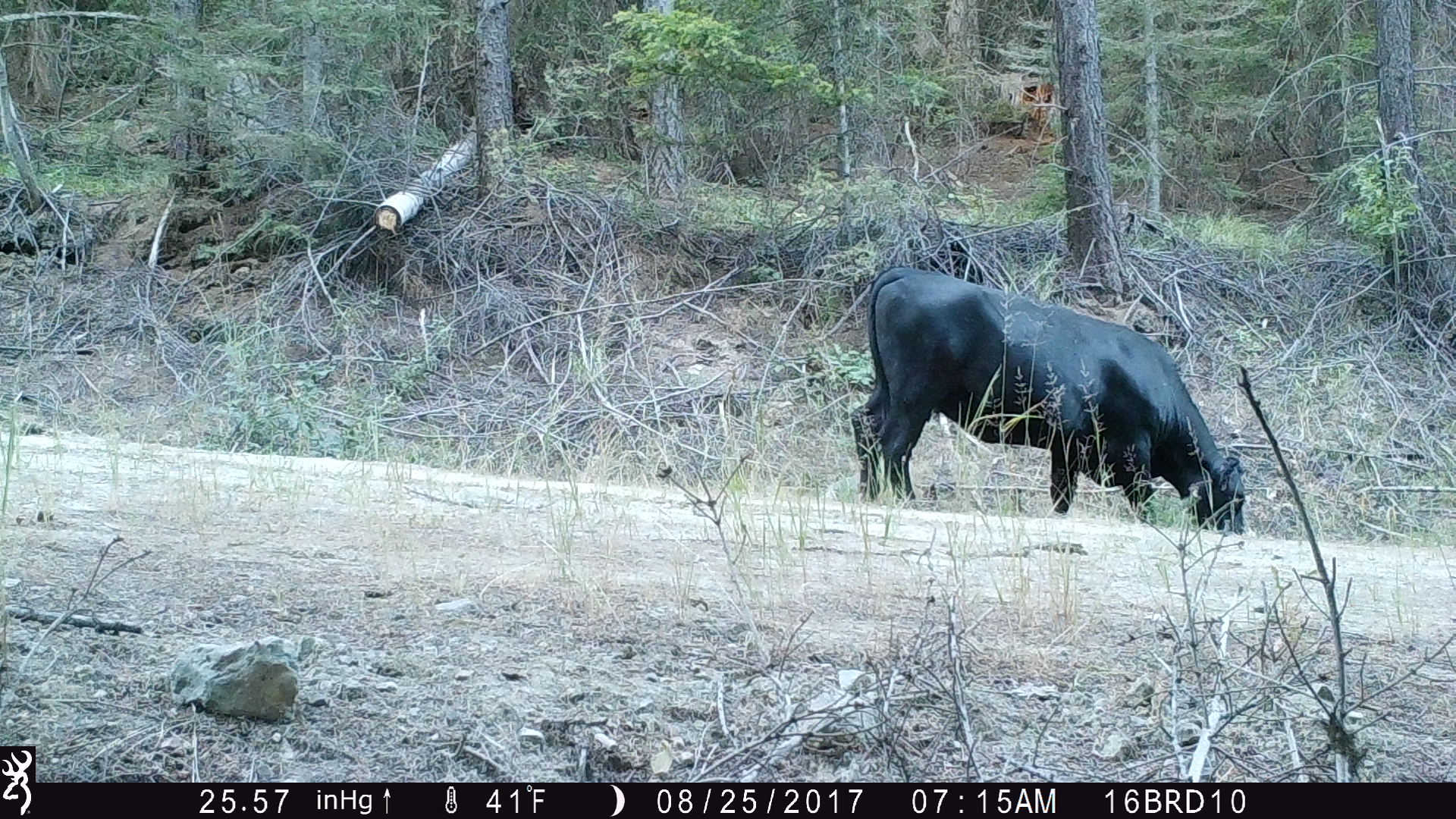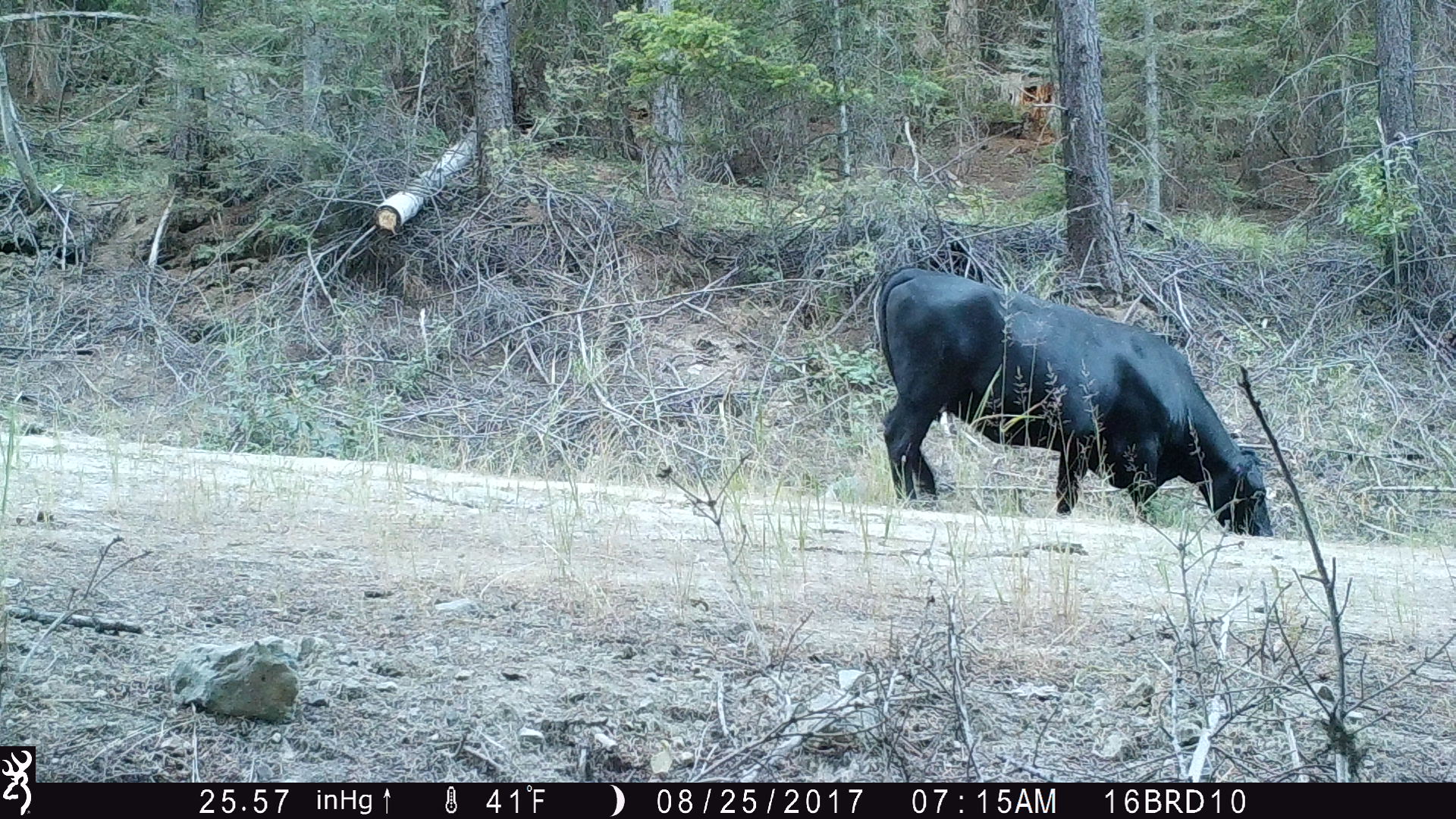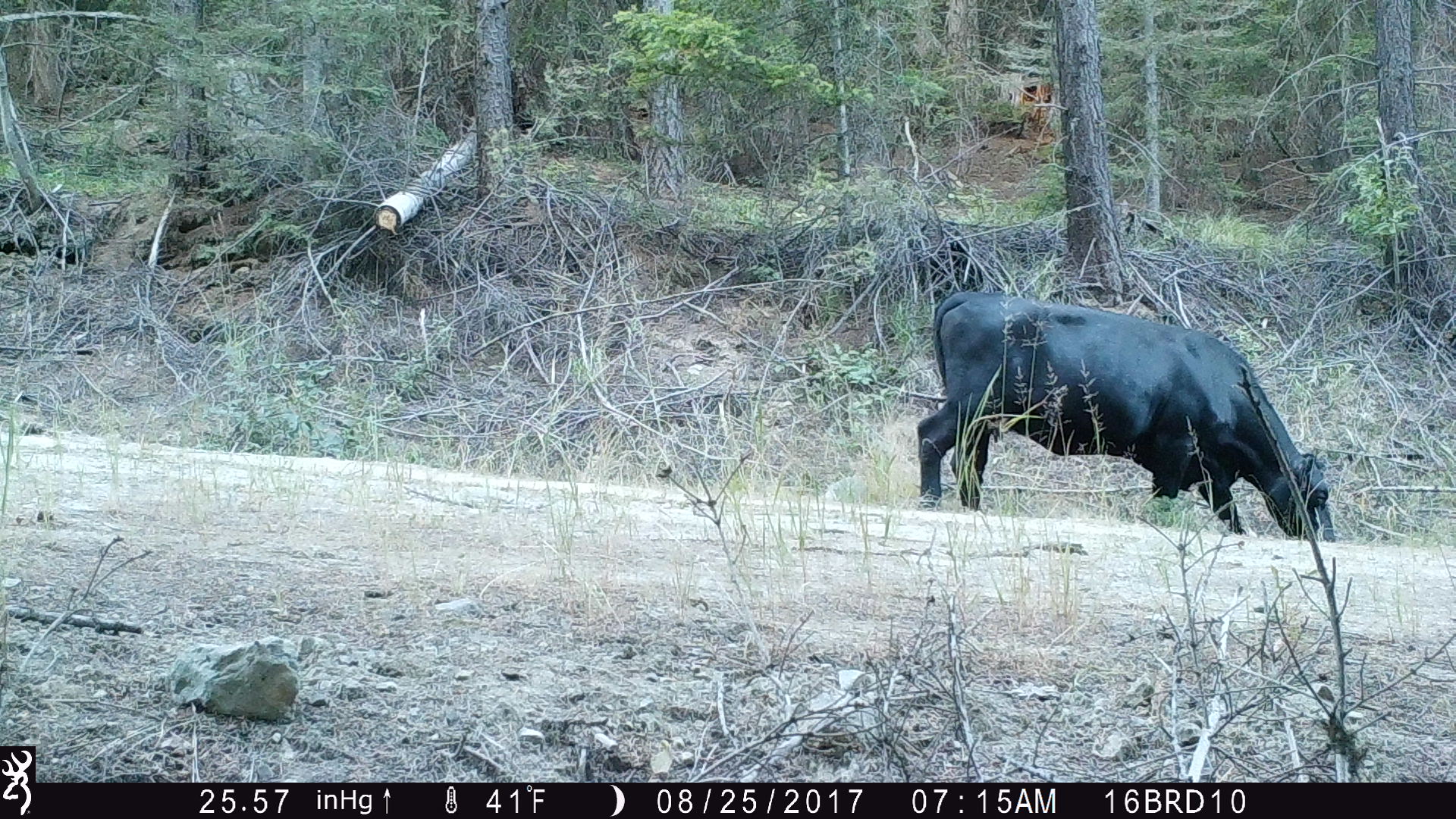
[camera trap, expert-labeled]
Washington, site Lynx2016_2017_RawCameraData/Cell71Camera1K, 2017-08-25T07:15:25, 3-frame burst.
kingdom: Animalia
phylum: Chordata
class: Mammalia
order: Artiodactyla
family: Bovidae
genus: Bos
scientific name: Bos taurus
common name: domestic cattle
Domestic cattle (Bos taurus). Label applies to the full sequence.